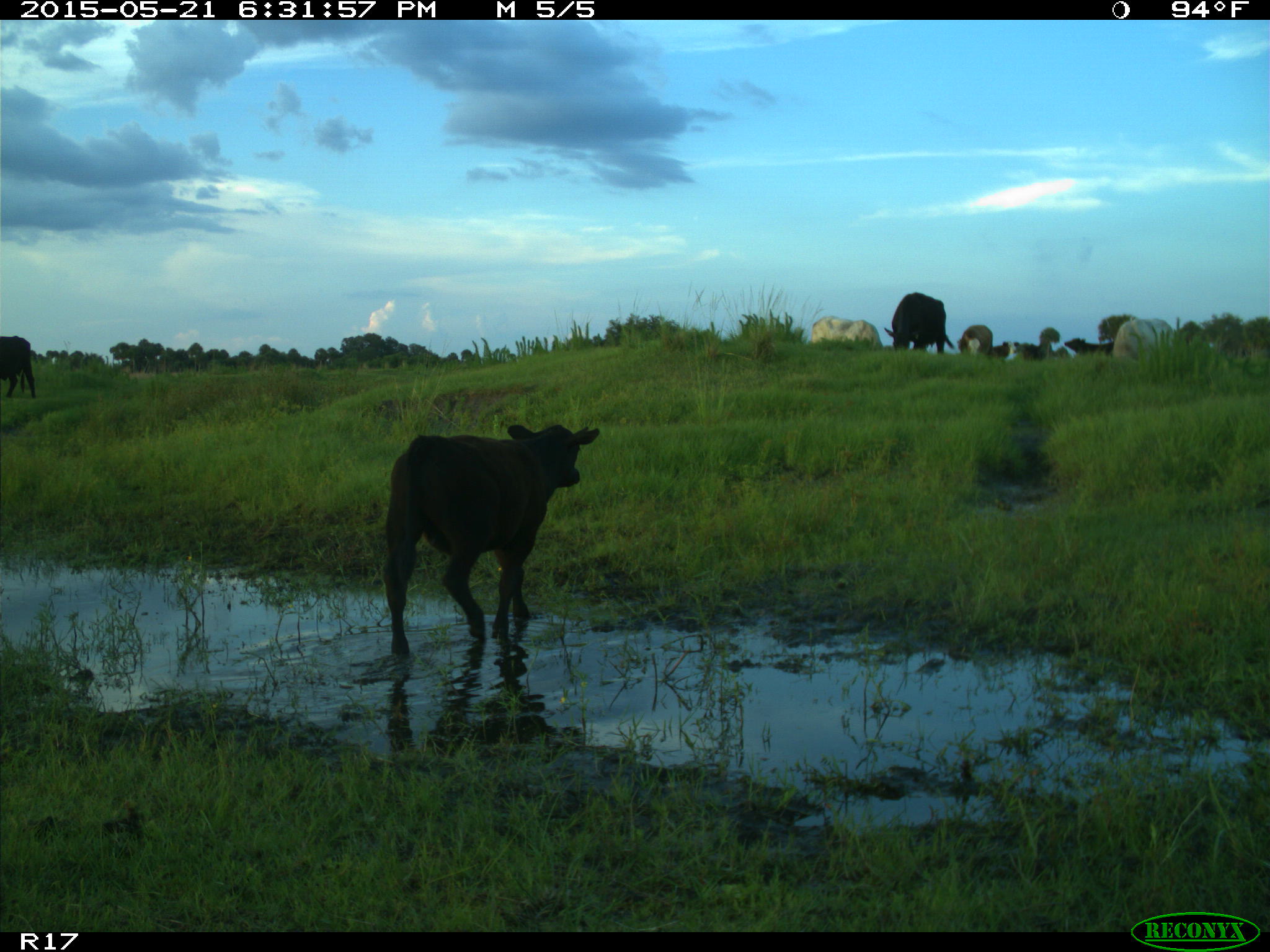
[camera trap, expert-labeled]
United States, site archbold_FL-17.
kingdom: Animalia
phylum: Chordata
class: Mammalia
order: Artiodactyla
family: Bovidae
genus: Bos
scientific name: Bos taurus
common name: domestic cow